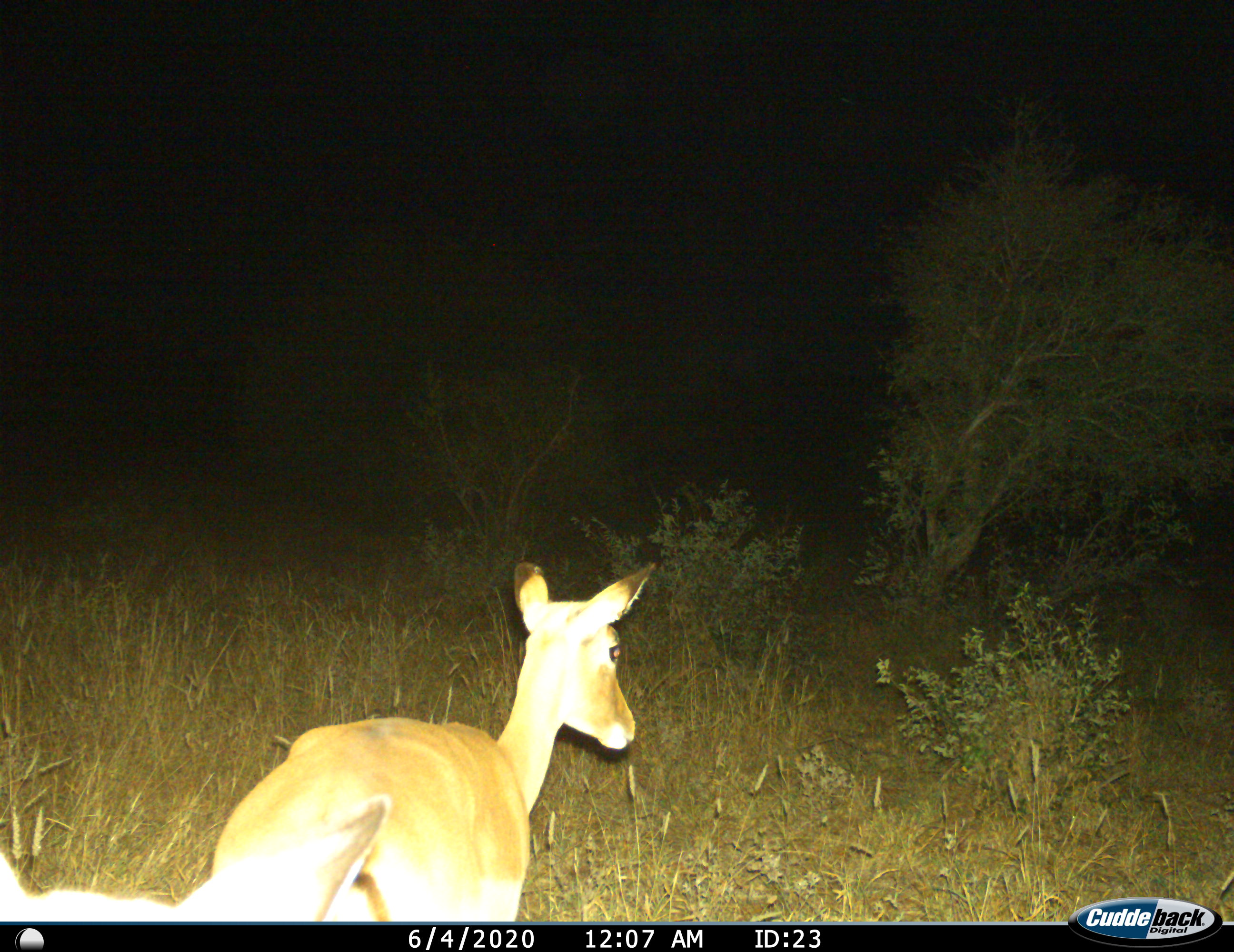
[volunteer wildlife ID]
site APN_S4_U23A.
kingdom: Animalia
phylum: Chordata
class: Mammalia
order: Artiodactyla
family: Bovidae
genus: Aepyceros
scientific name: Aepyceros melampus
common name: impala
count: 1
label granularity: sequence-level